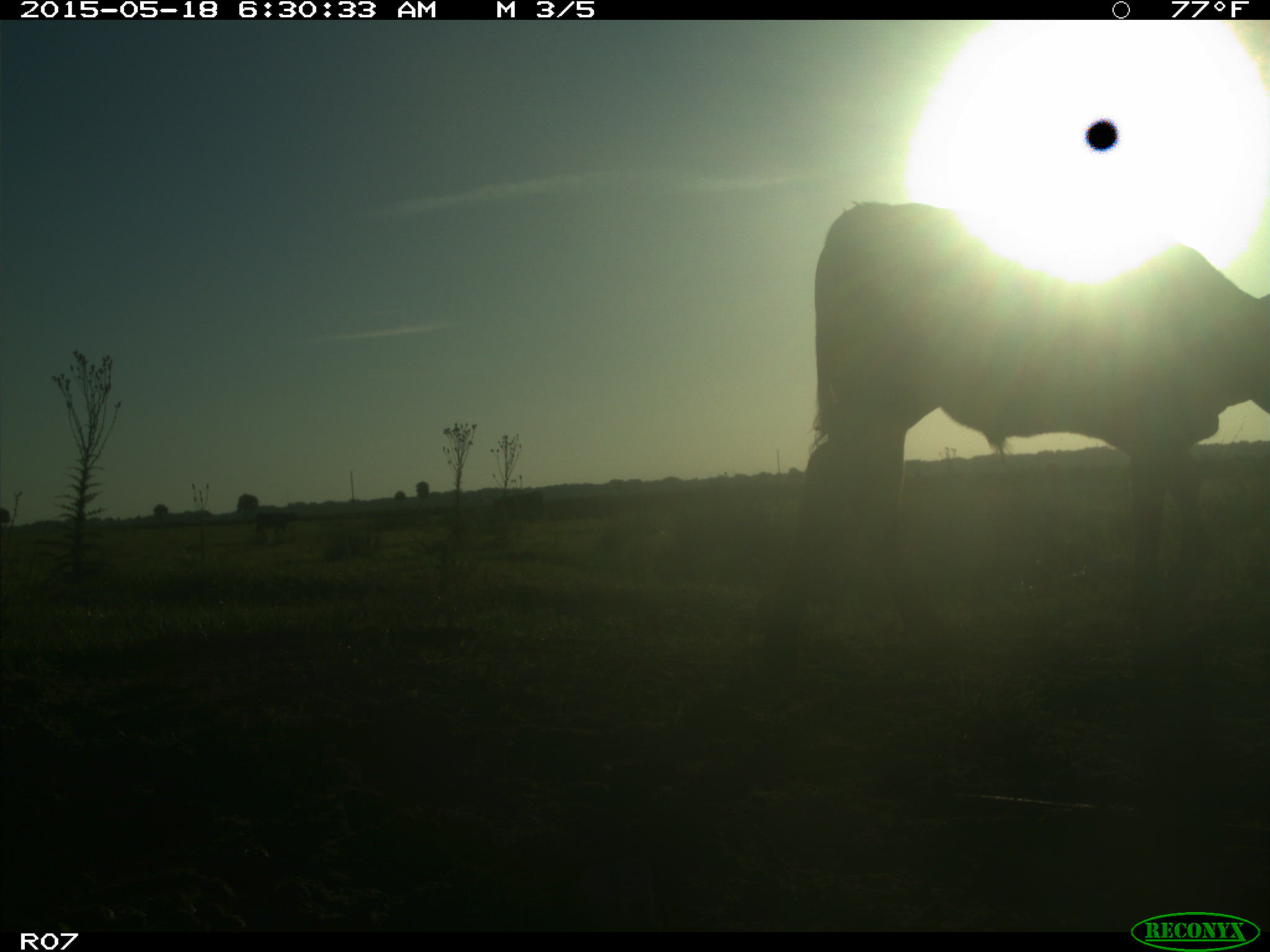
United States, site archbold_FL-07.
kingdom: Animalia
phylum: Chordata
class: Mammalia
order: Artiodactyla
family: Bovidae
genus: Bos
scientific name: Bos taurus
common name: domestic cow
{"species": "Bos taurus (domestic cow)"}